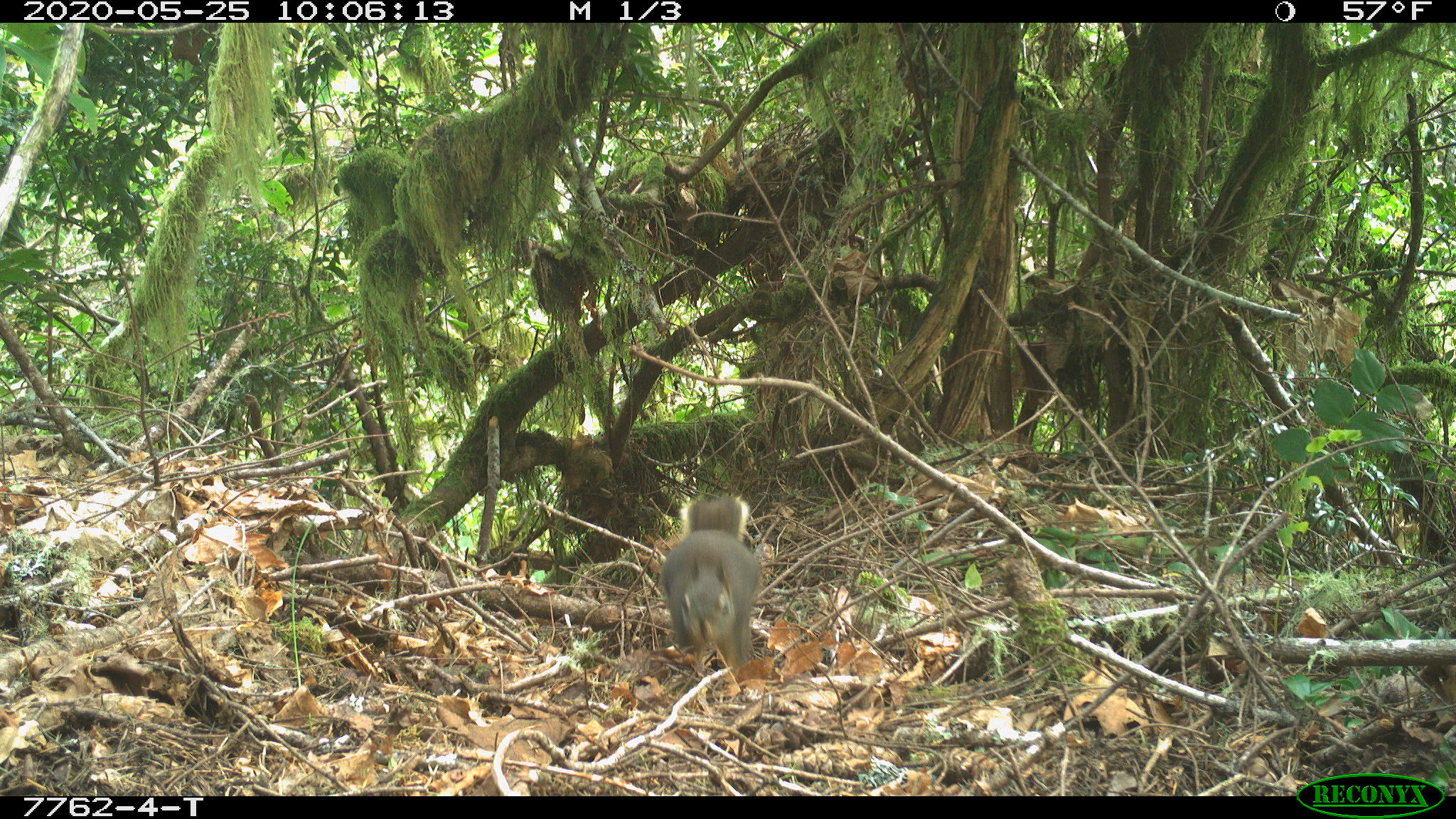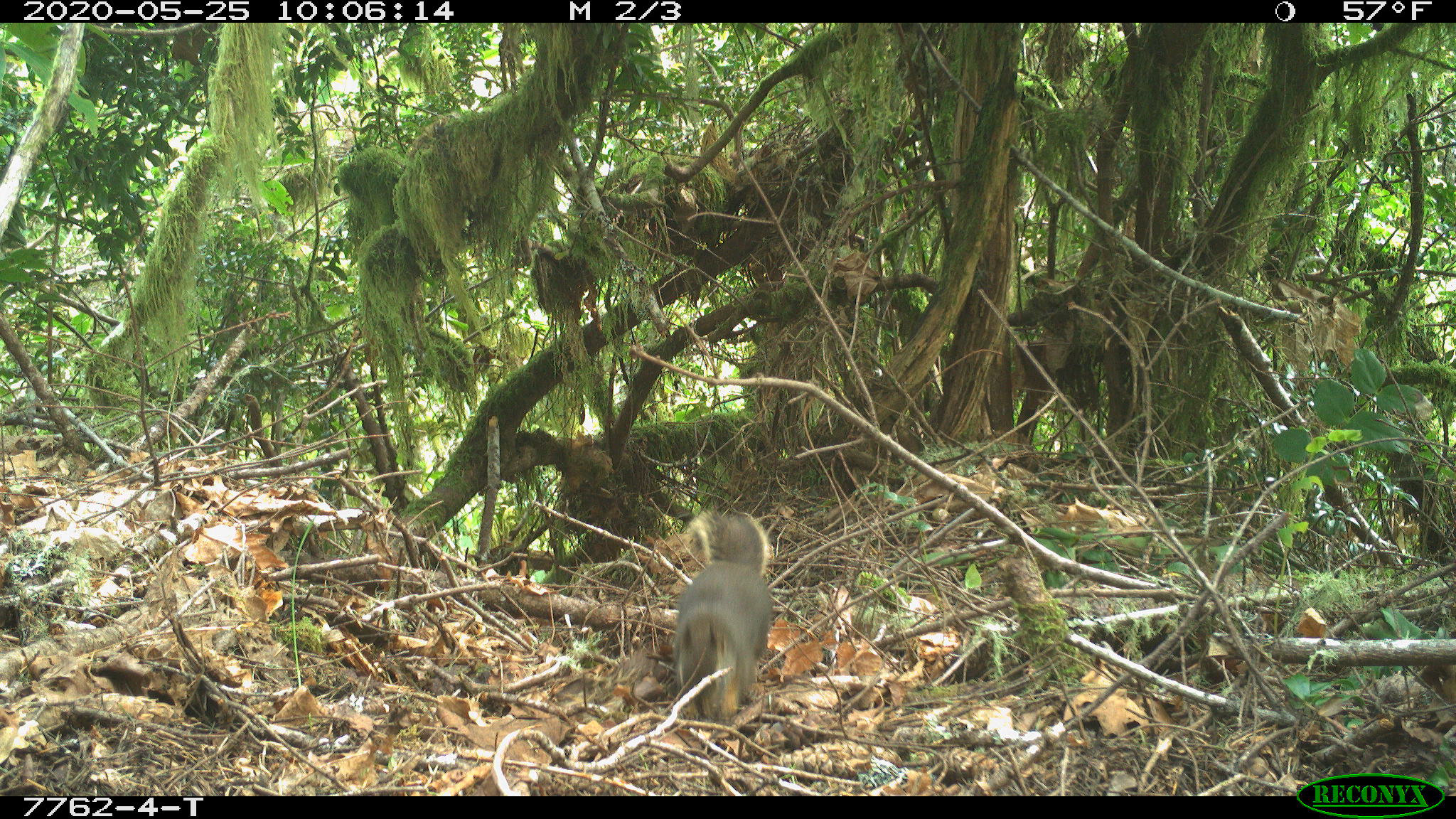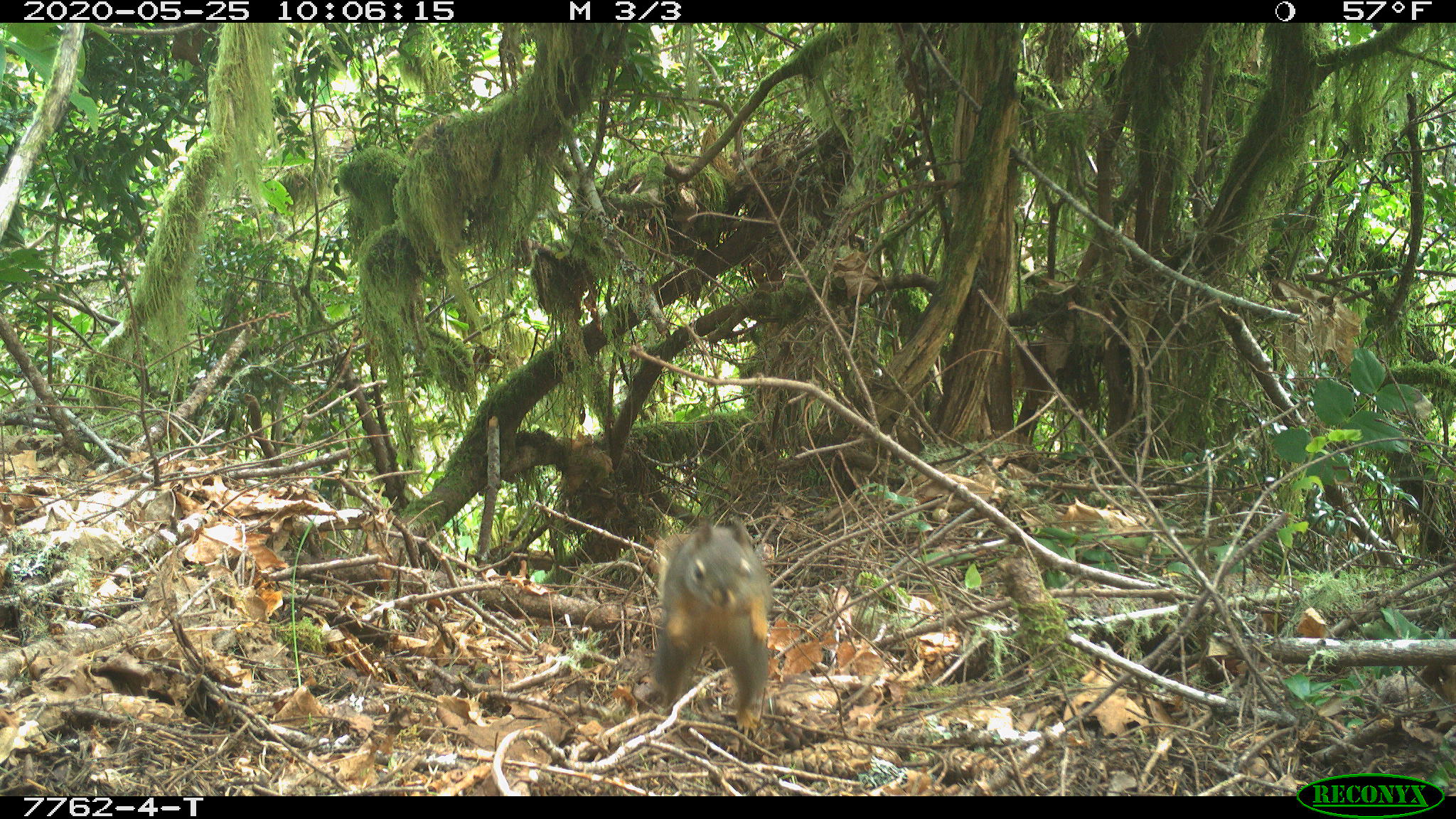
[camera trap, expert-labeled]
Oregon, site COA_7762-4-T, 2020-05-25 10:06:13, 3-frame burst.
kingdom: Animalia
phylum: Chordata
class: Mammalia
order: Rodentia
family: Sciuridae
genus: Tamiasciurus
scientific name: Tamiasciurus douglasii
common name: douglas squirrel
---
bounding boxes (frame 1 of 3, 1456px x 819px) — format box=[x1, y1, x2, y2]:
douglas squirrel: box=[659, 496, 762, 675]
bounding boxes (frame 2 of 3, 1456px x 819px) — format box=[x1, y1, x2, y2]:
douglas squirrel: box=[662, 508, 777, 720]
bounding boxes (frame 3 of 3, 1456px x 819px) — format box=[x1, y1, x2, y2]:
douglas squirrel: box=[650, 510, 774, 726]